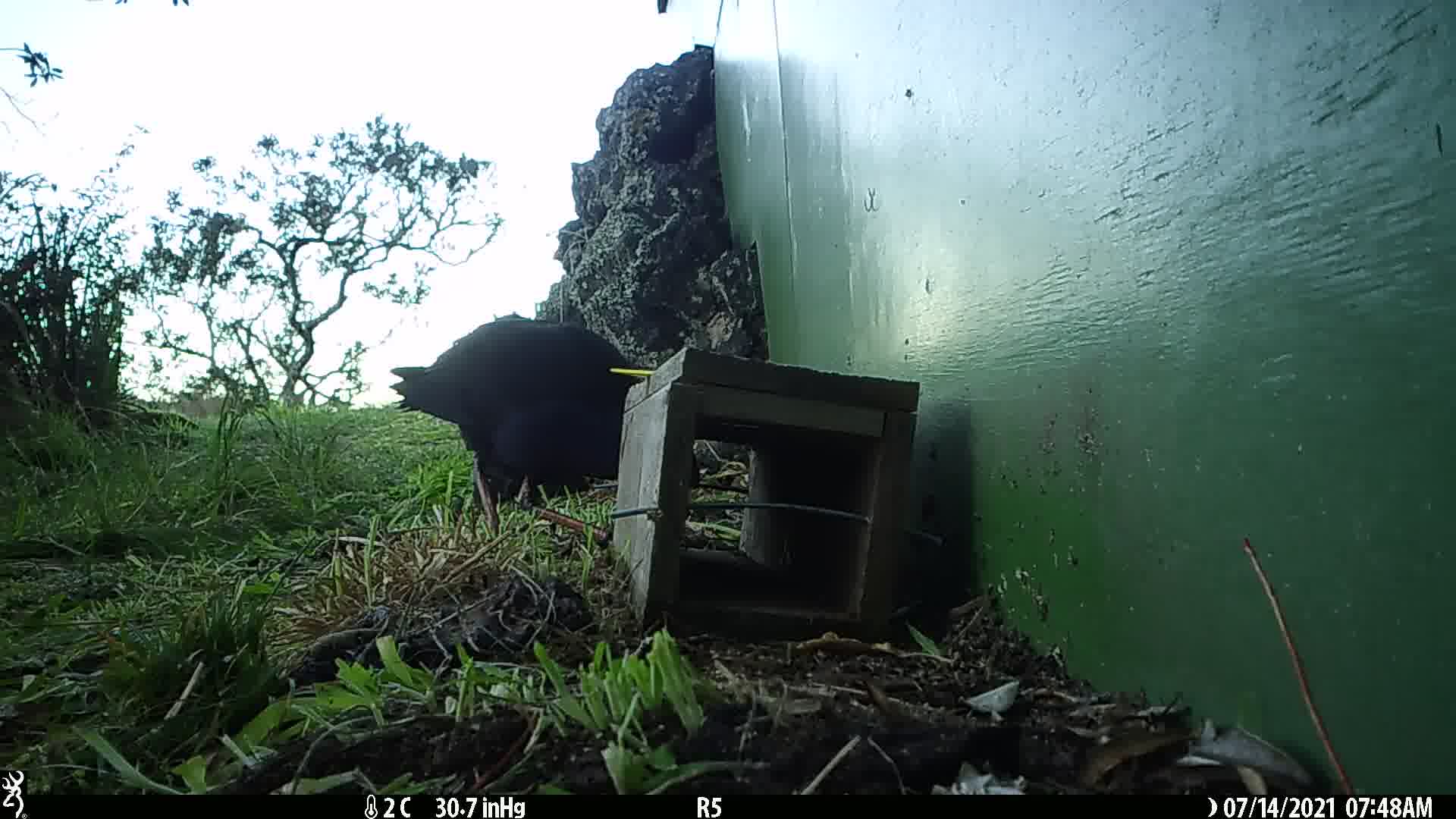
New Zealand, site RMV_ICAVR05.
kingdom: Animalia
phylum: Chordata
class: Aves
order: Gruiformes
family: Rallidae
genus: Porphyrio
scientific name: Porphyrio melanotus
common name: australasian swamphen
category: pukeko